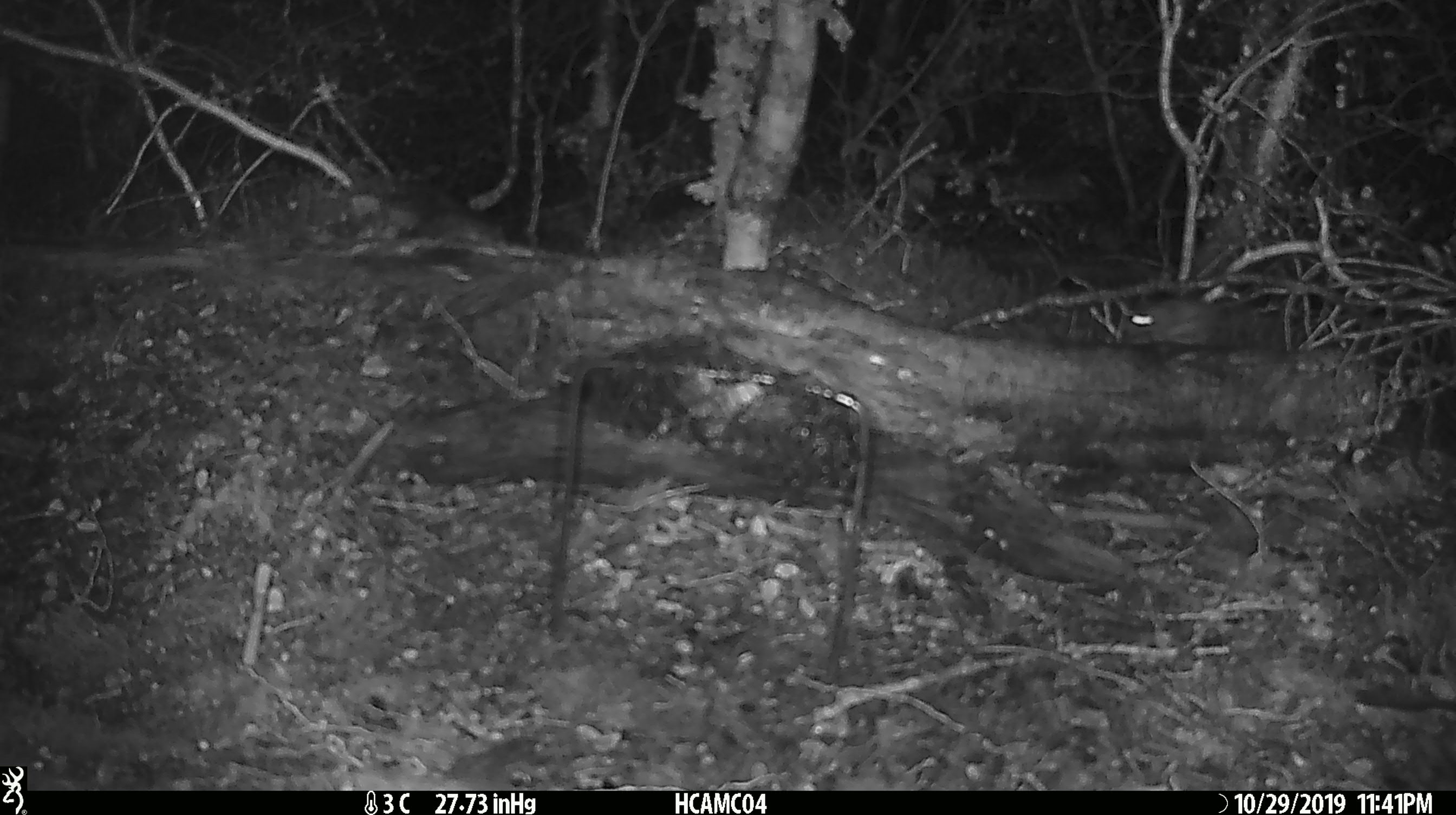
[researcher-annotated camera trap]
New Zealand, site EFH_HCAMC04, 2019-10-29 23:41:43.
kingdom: Animalia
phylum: Chordata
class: Mammalia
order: Rodentia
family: Muridae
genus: Mus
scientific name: Mus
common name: mouse